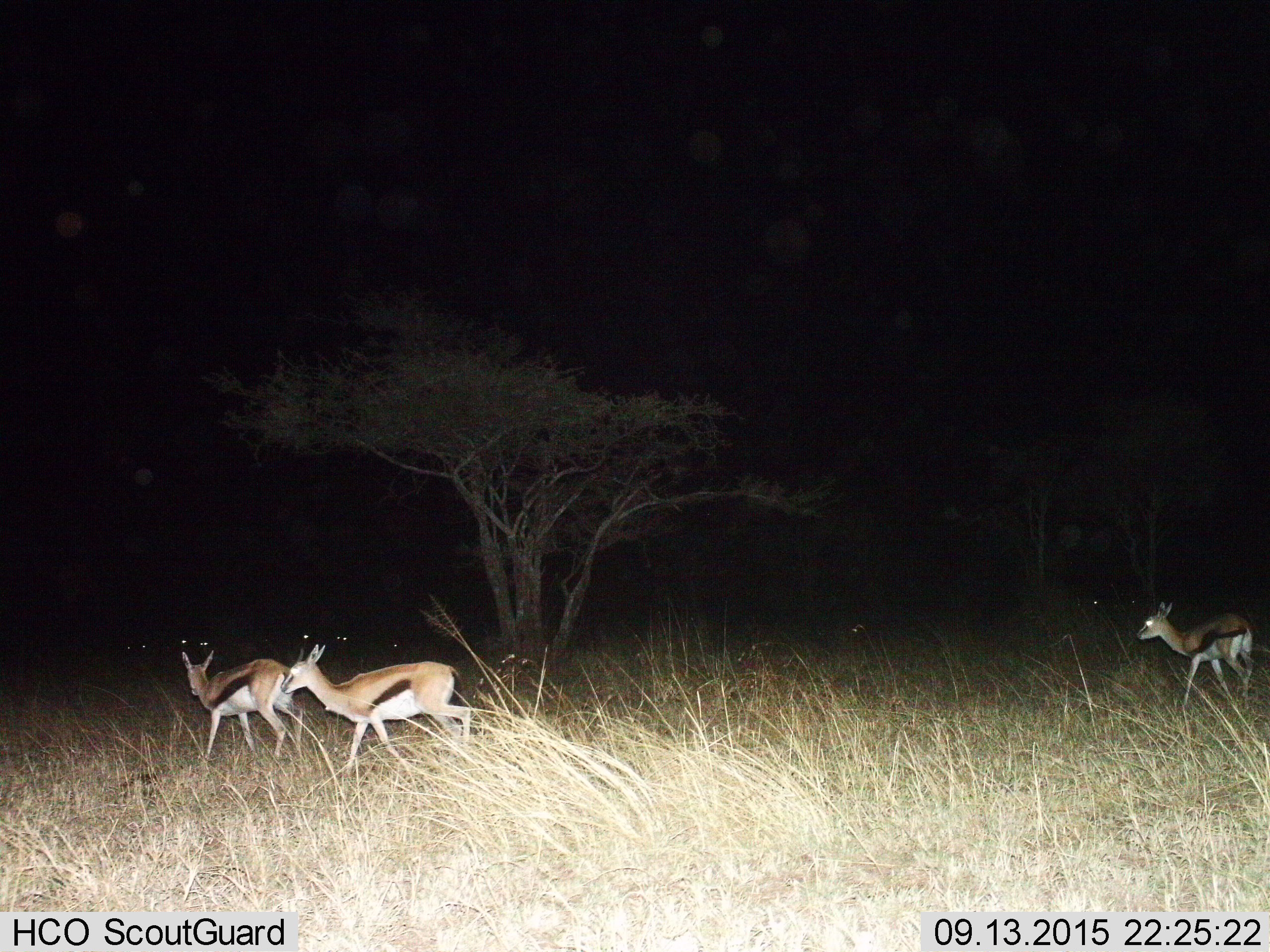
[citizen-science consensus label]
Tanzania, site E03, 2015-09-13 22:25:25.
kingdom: Animalia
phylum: Chordata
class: Mammalia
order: Artiodactyla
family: Bovidae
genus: Eudorcas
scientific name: Eudorcas thomsonii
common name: thomson's gazelle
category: gazellethomsons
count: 3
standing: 26%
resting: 0%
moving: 89%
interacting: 0%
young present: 21%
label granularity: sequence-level